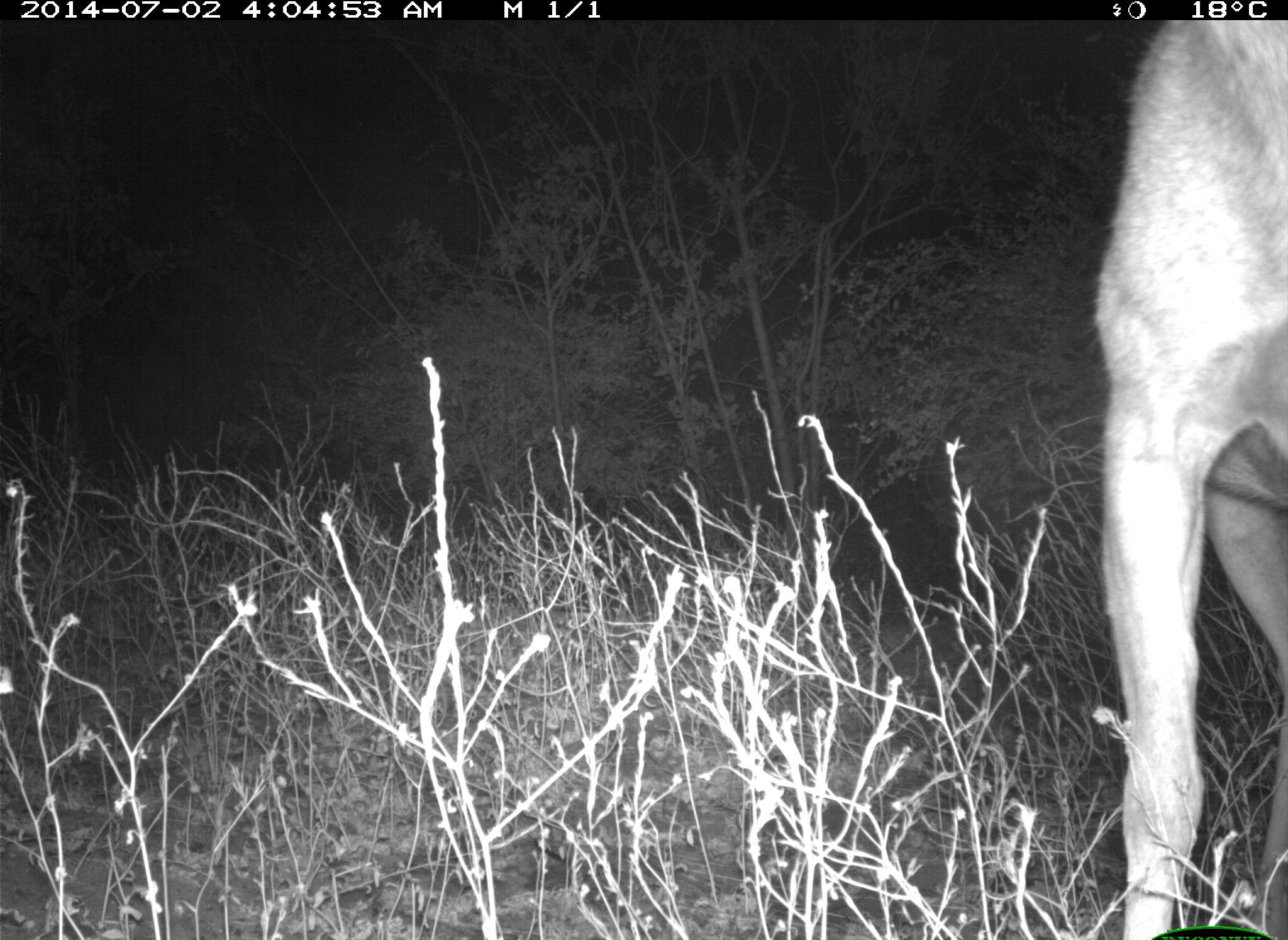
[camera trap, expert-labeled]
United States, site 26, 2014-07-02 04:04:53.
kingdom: Animalia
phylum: Chordata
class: Mammalia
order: Artiodactyla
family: Cervidae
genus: Odocoileus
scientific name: Odocoileus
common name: deer